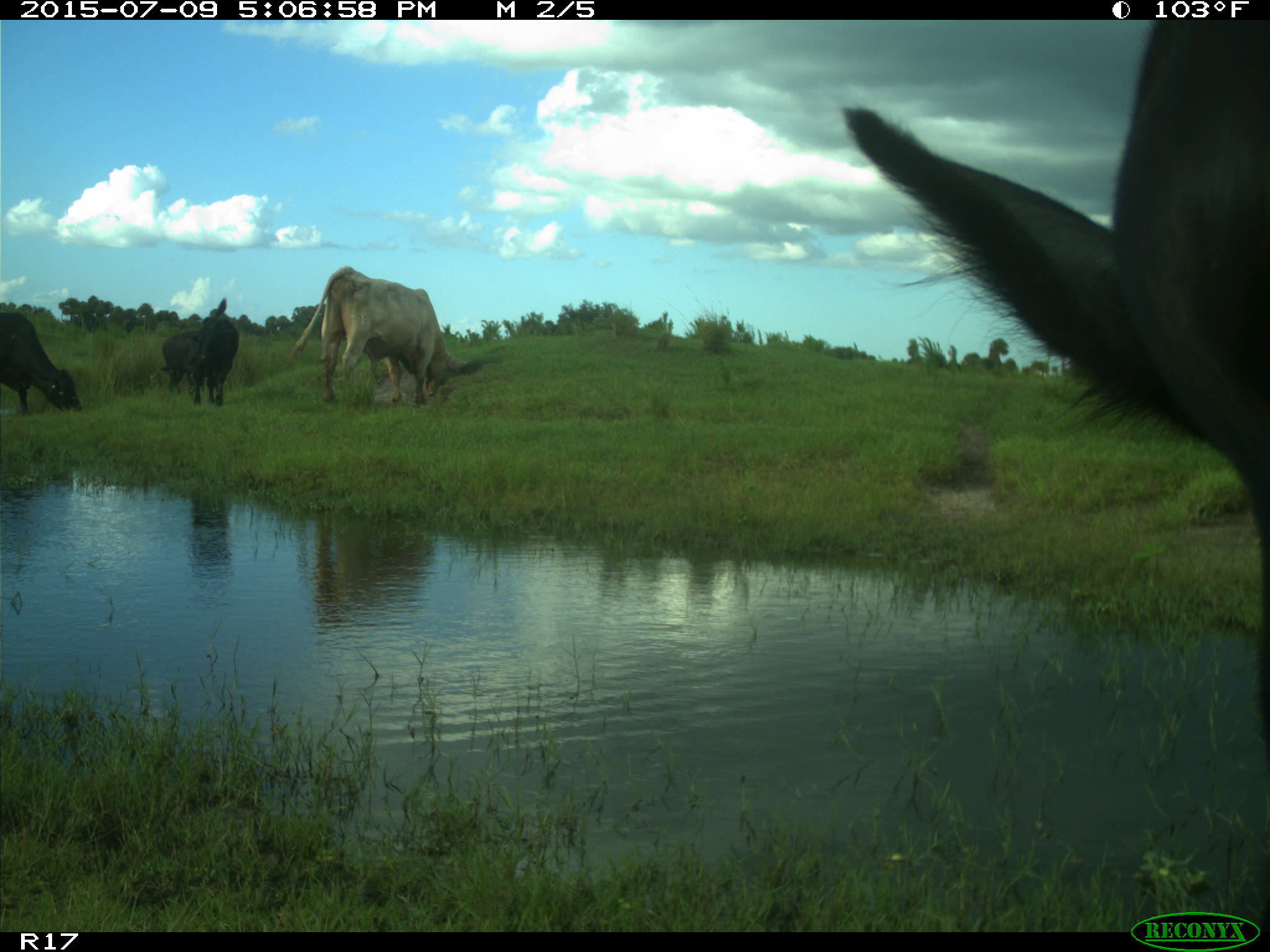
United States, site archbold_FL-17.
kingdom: Animalia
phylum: Chordata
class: Mammalia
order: Artiodactyla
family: Bovidae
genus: Bos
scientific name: Bos taurus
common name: domestic cow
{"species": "Bos taurus (domestic cow)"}